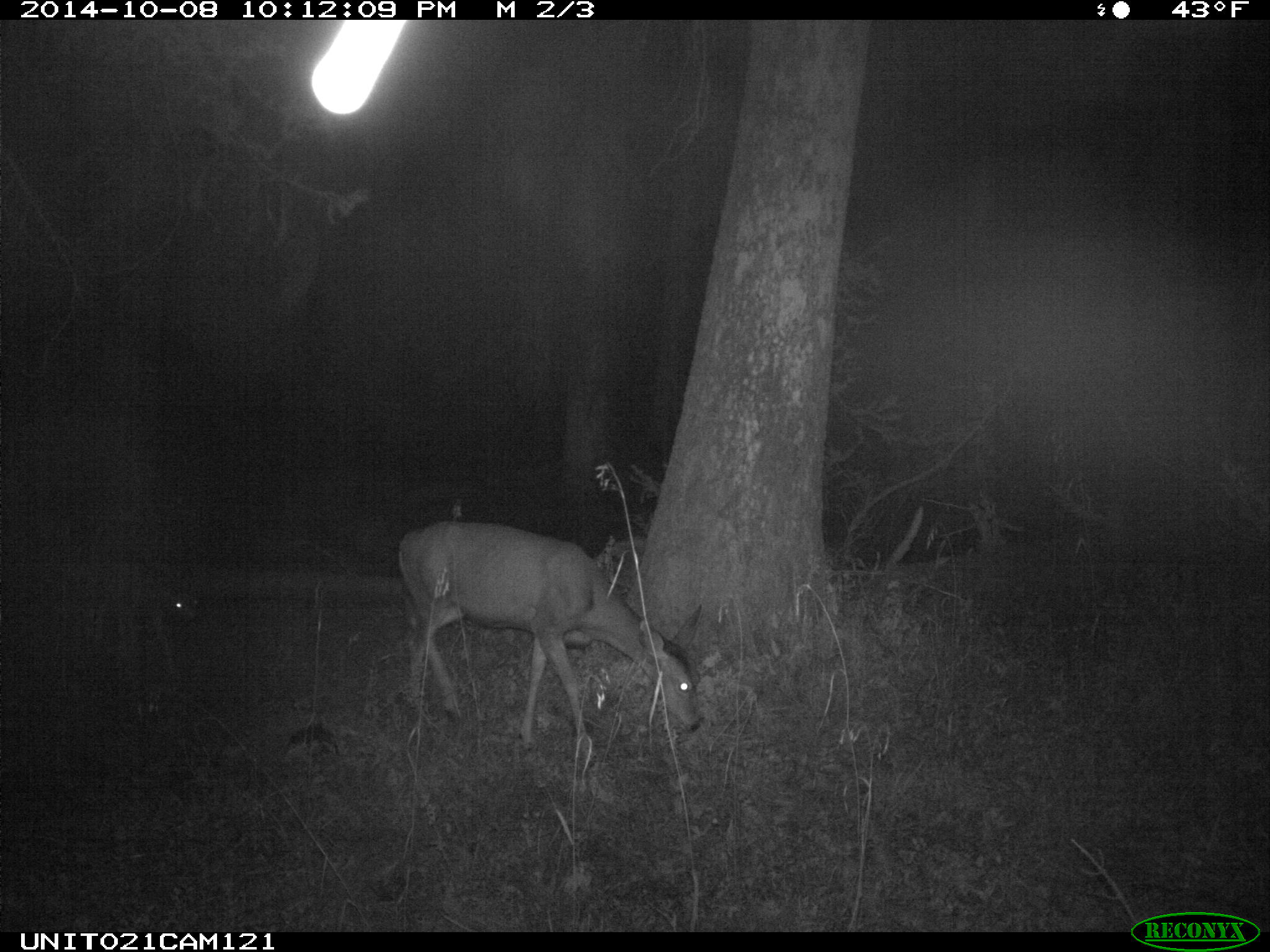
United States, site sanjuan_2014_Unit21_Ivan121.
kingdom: Animalia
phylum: Chordata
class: Mammalia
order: Artiodactyla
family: Cervidae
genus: Odocoileus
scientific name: Odocoileus hemionus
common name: mule deer